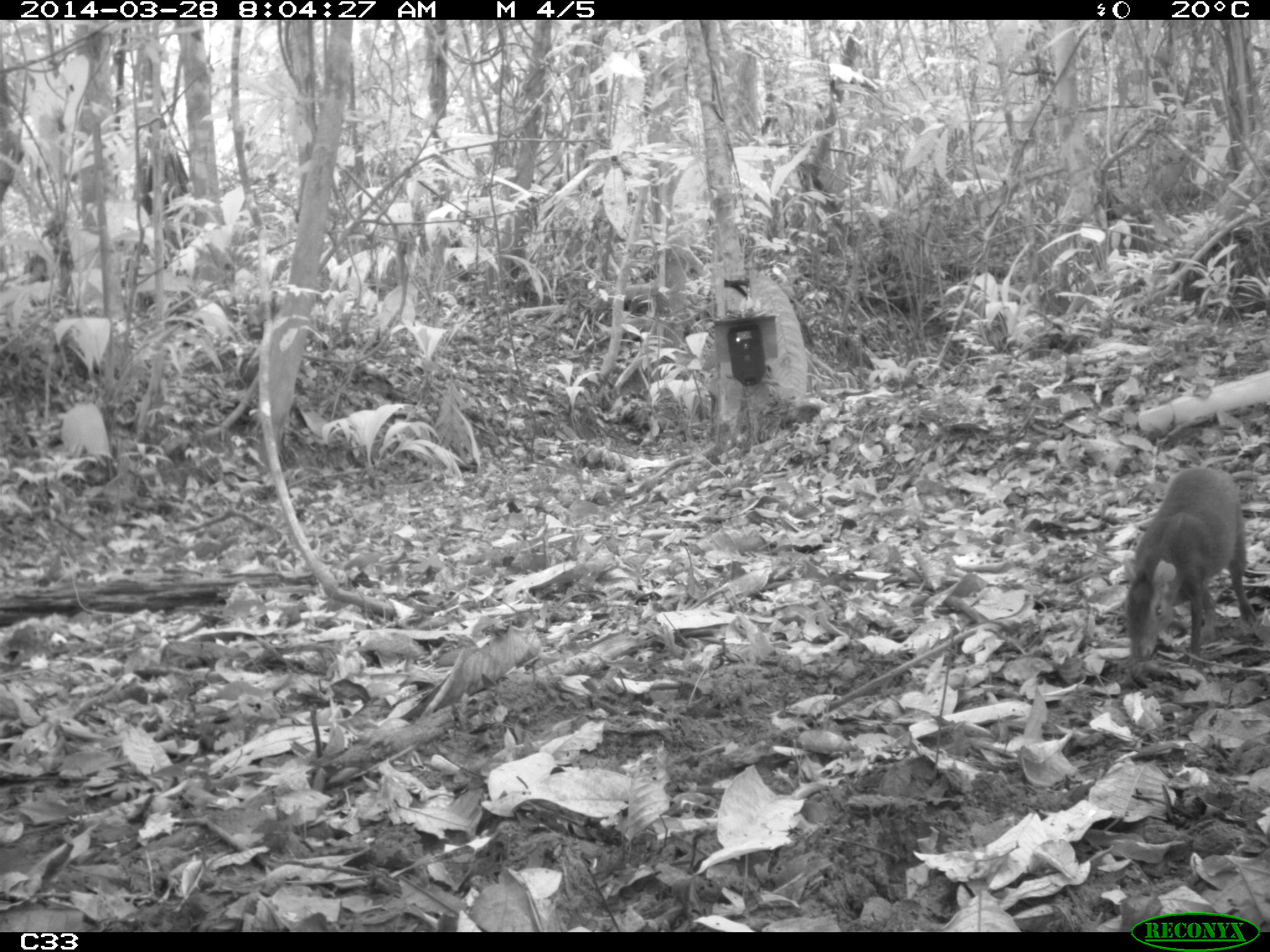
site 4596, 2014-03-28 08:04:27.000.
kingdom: Animalia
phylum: Chordata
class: Mammalia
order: Rodentia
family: Dasyproctidae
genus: Dasyprocta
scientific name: Dasyprocta leporina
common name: red-rumped agouti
Dasyprocta leporina (red-rumped agouti), count 1, age adult, sex male.